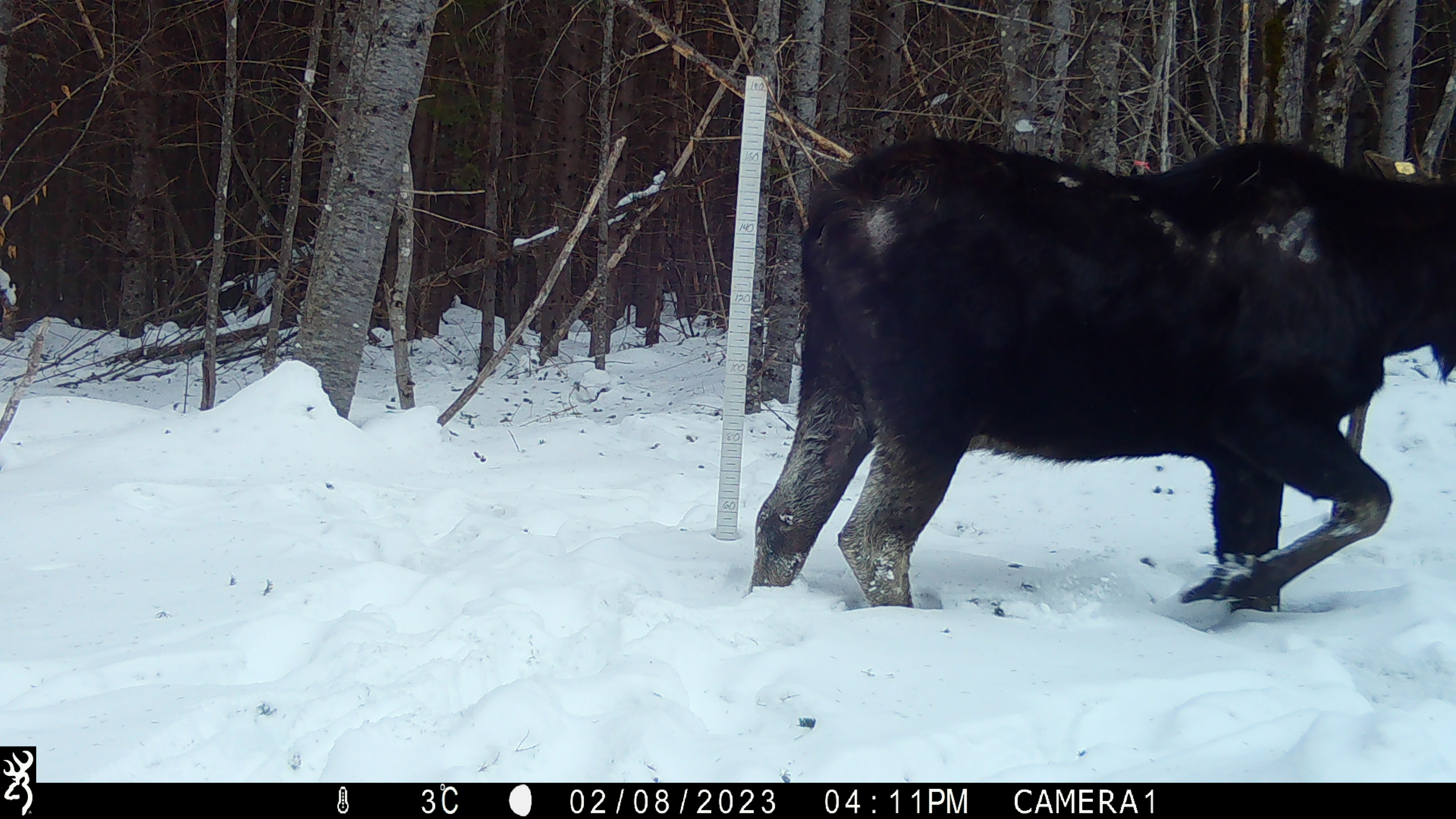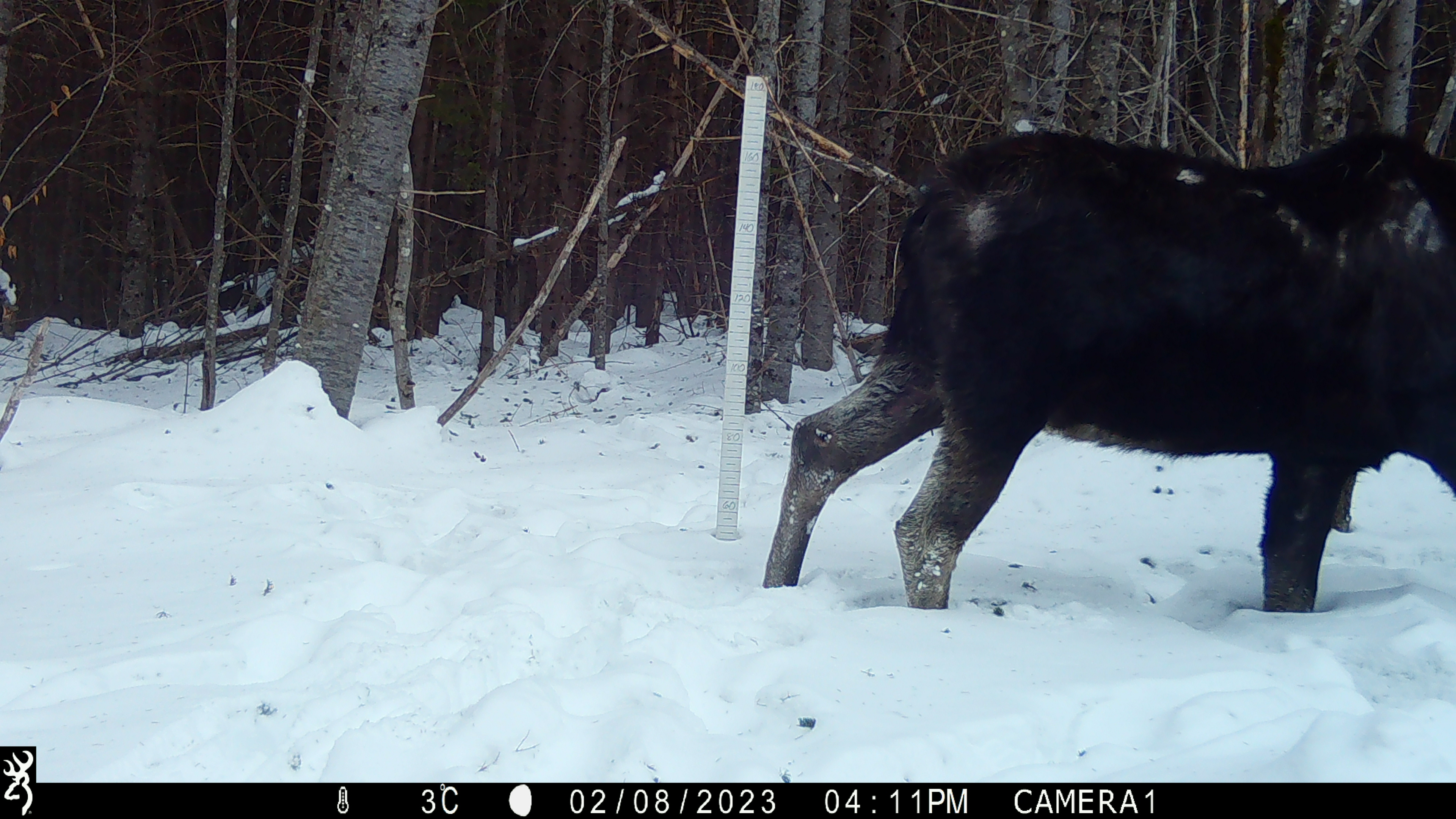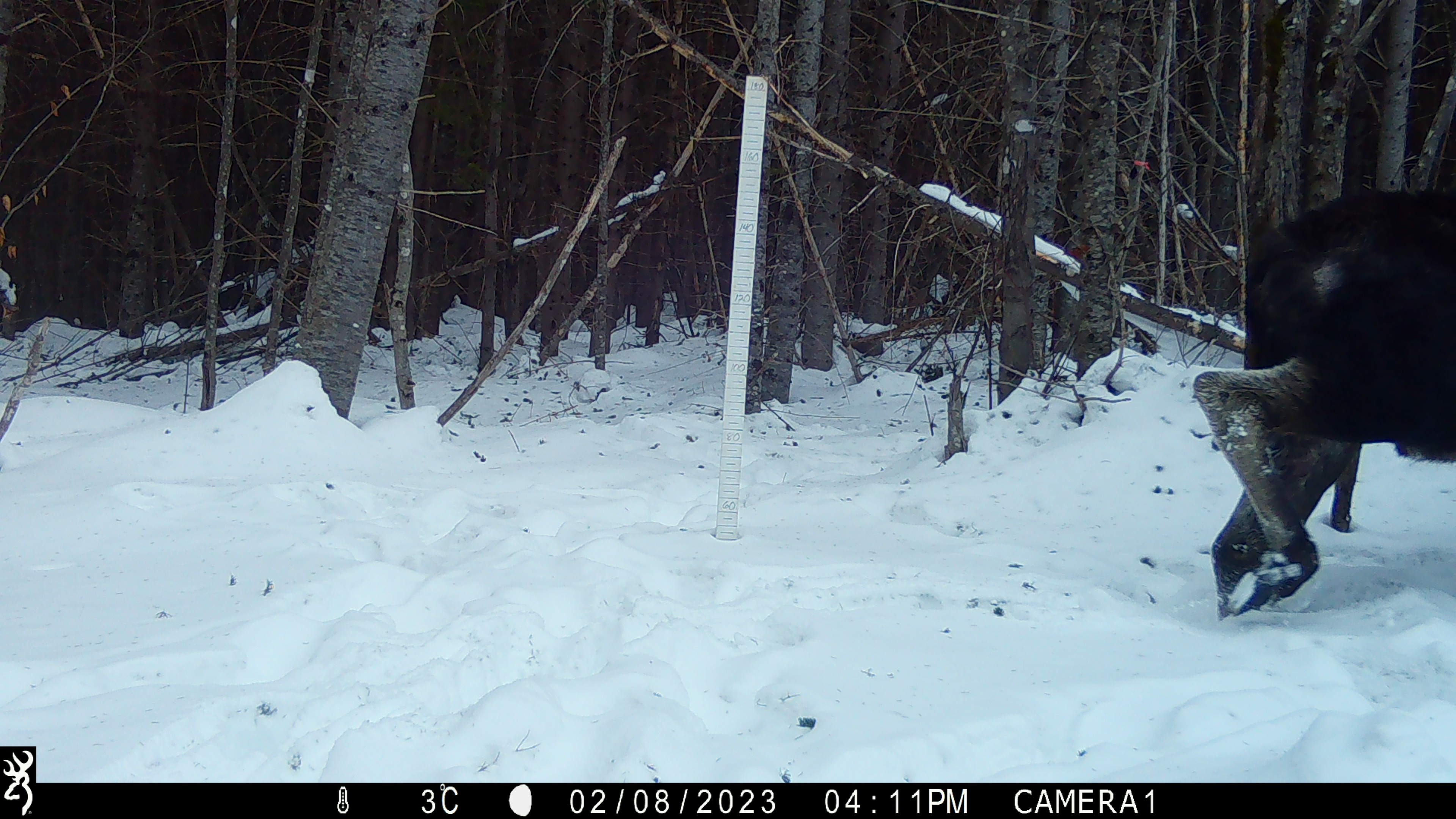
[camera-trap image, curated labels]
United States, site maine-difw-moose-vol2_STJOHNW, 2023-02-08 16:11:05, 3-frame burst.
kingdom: Animalia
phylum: Chordata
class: Mammalia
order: Artiodactyla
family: Cervidae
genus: Alces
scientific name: Alces alces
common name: moose